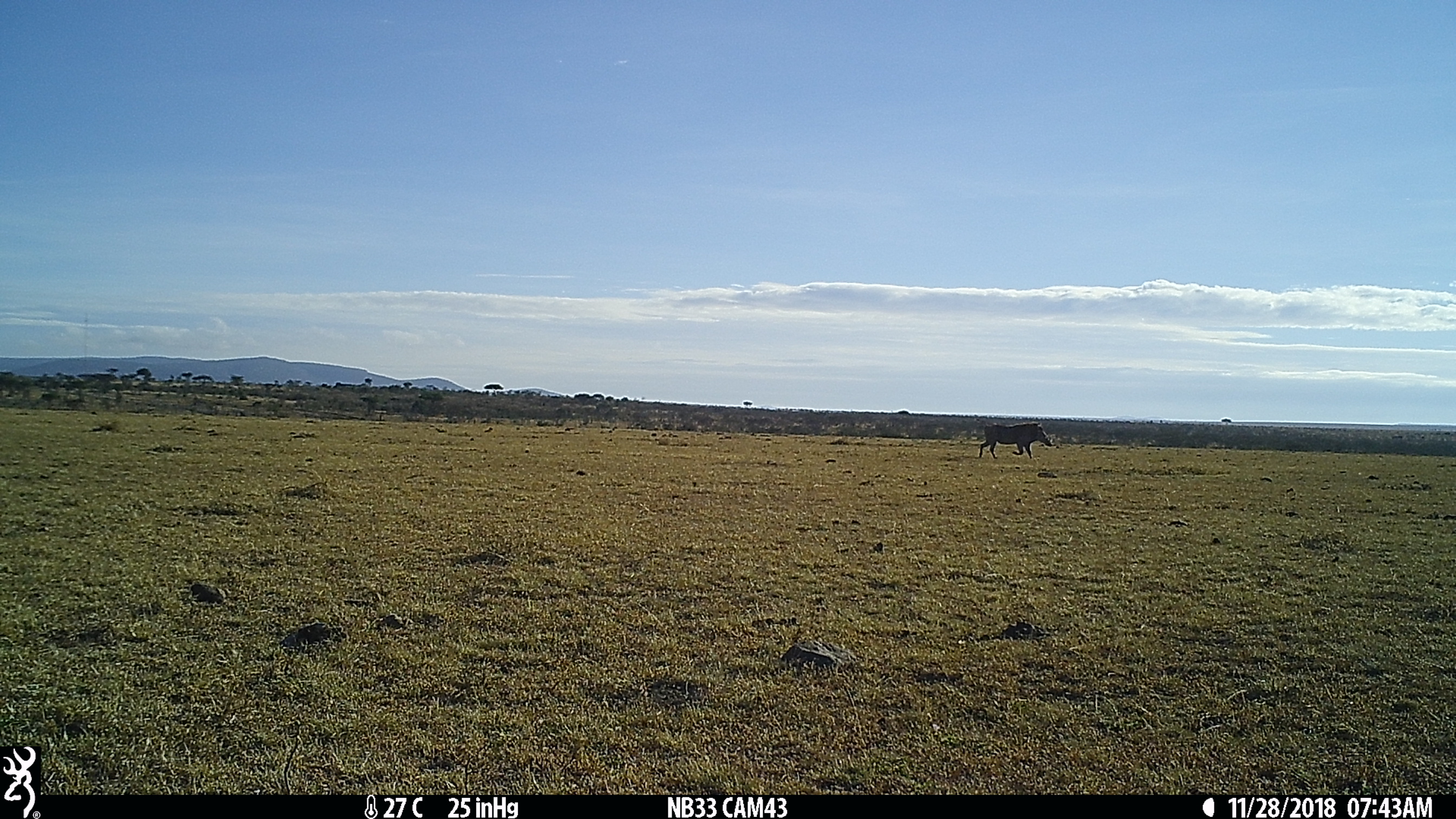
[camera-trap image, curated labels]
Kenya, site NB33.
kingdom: Animalia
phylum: Chordata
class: Mammalia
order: Artiodactyla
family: Suidae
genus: Phacochoerus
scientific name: Phacochoerus africanus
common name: common warthog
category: warthog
Warthog (common warthog) (Phacochoerus africanus).